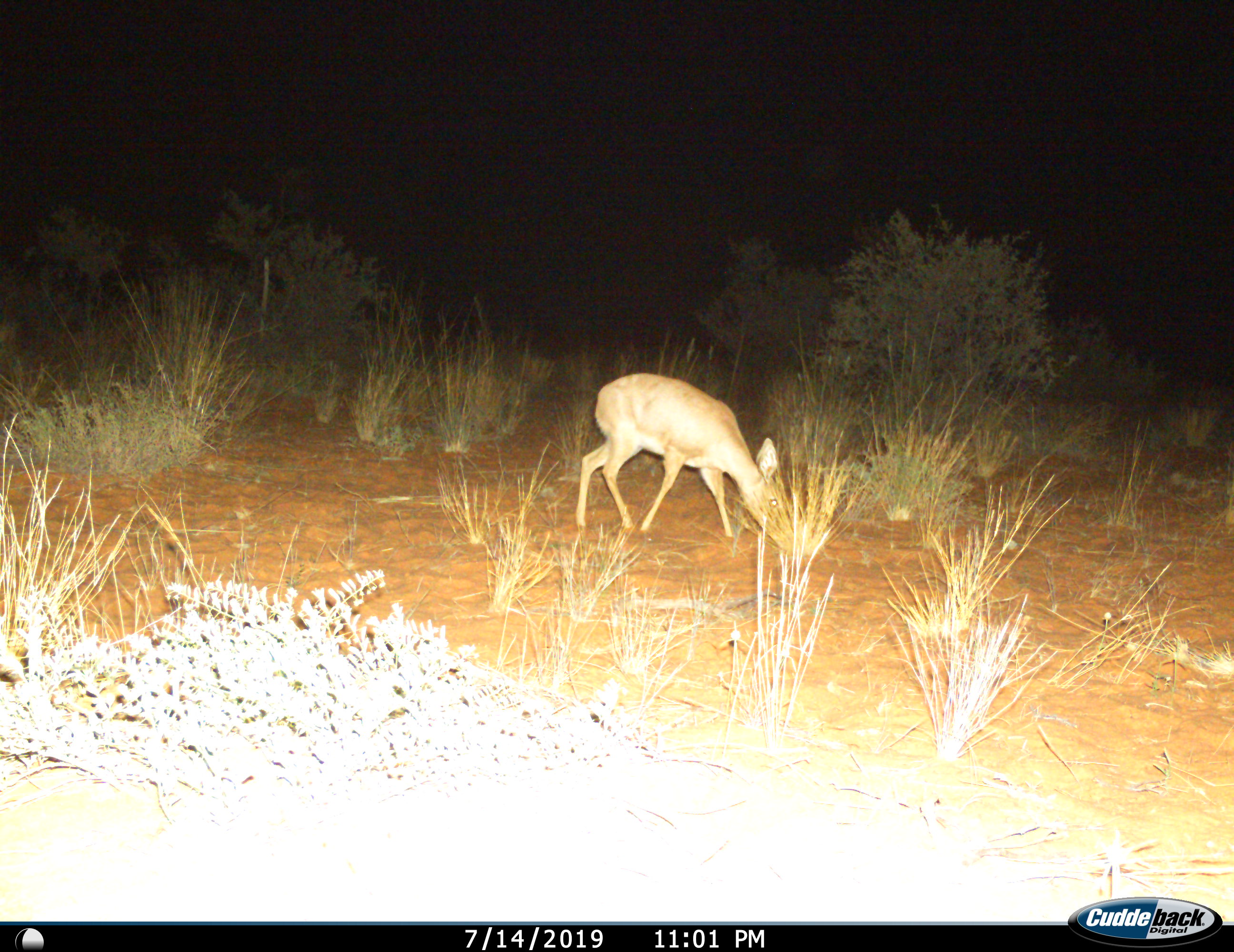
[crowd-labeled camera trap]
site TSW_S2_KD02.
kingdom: Animalia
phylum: Chordata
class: Mammalia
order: Artiodactyla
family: Bovidae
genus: Raphicerus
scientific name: Raphicerus campestris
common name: steenbok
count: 1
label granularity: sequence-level